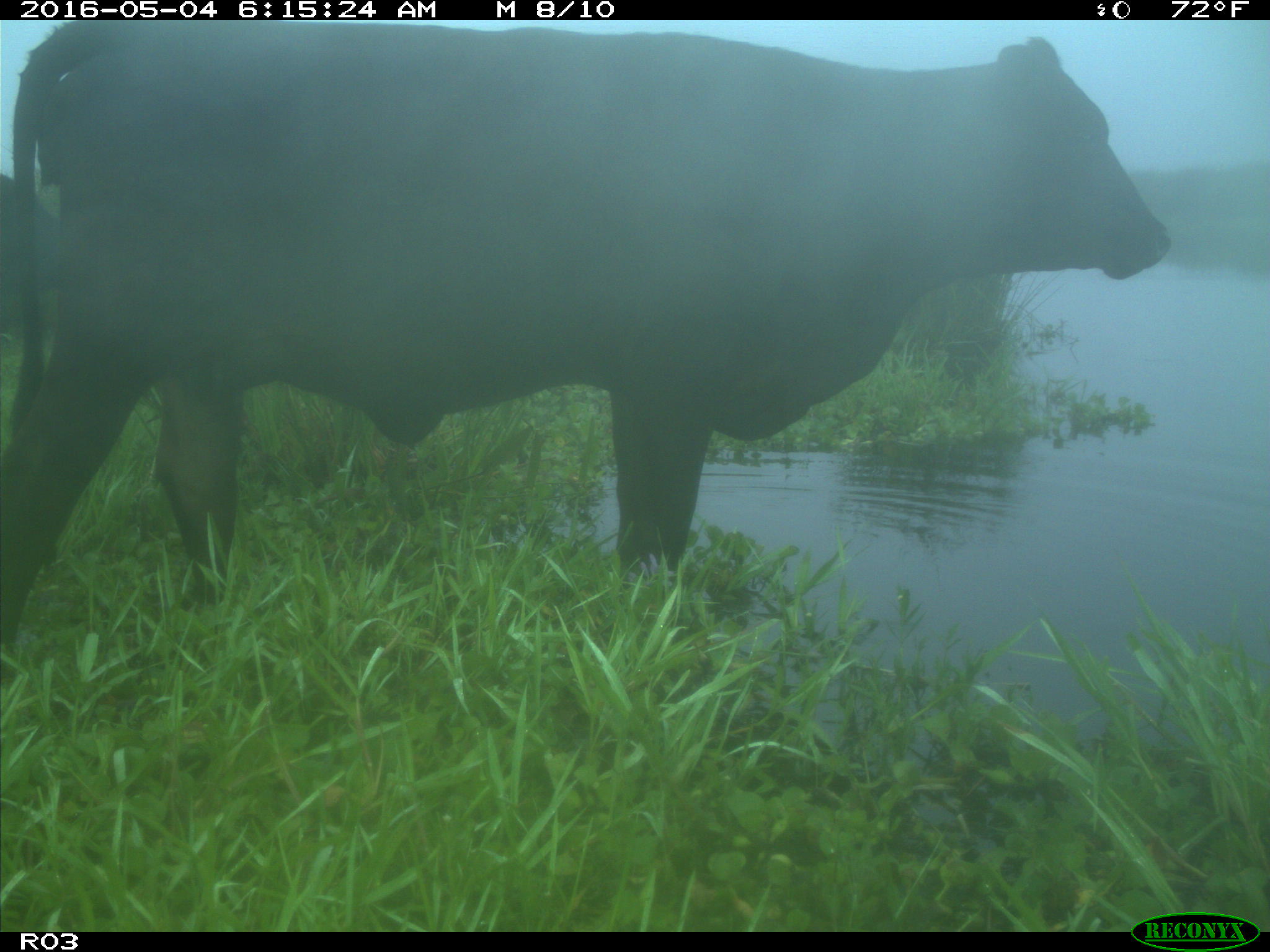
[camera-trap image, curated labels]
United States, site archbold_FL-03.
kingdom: Animalia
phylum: Chordata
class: Mammalia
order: Artiodactyla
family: Bovidae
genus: Bos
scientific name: Bos taurus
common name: domestic cow